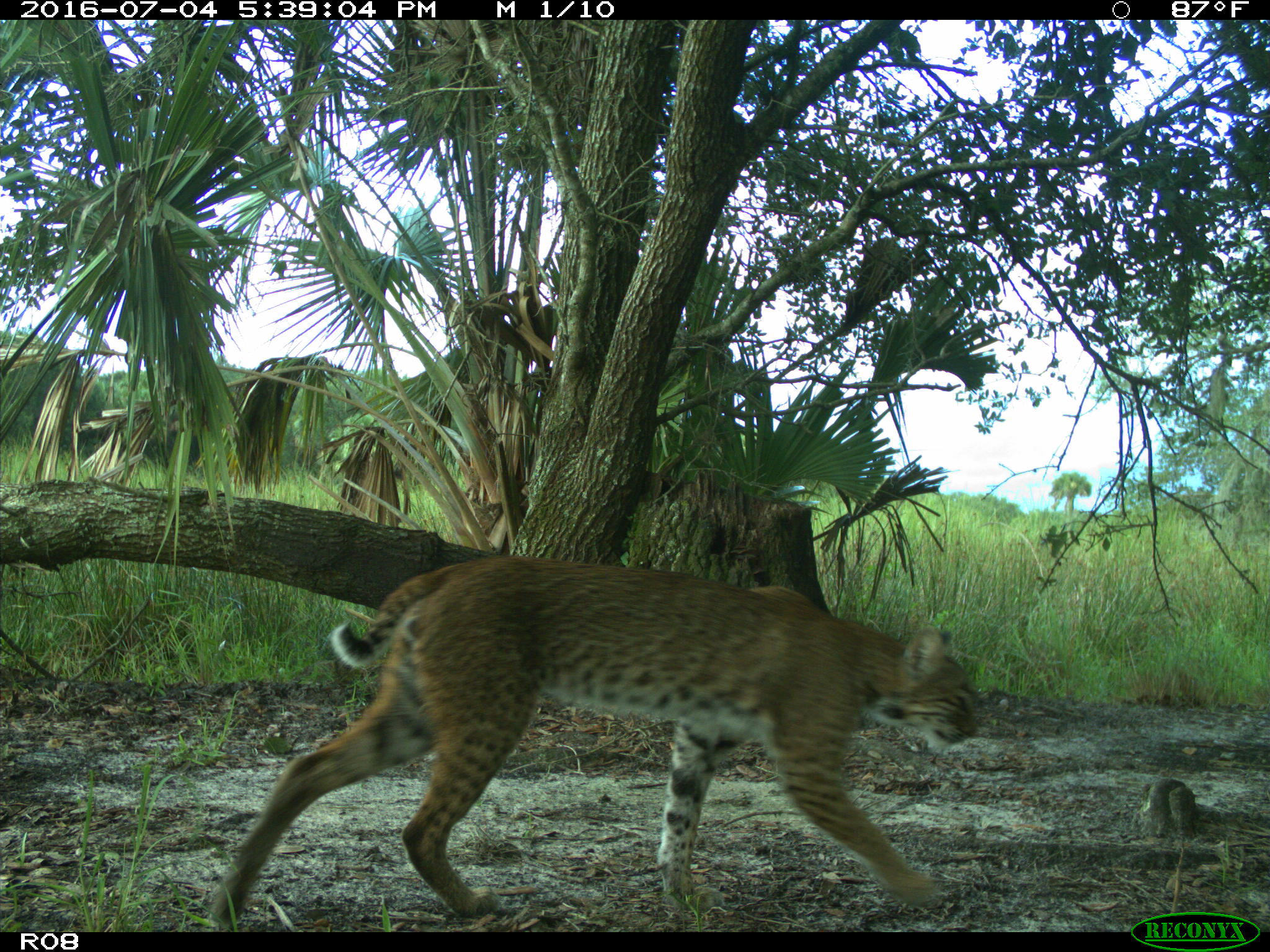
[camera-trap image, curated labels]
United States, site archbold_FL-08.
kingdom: Animalia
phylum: Chordata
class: Mammalia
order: Carnivora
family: Felidae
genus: Lynx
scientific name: Lynx rufus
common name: bobcat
Lynx rufus (bobcat).